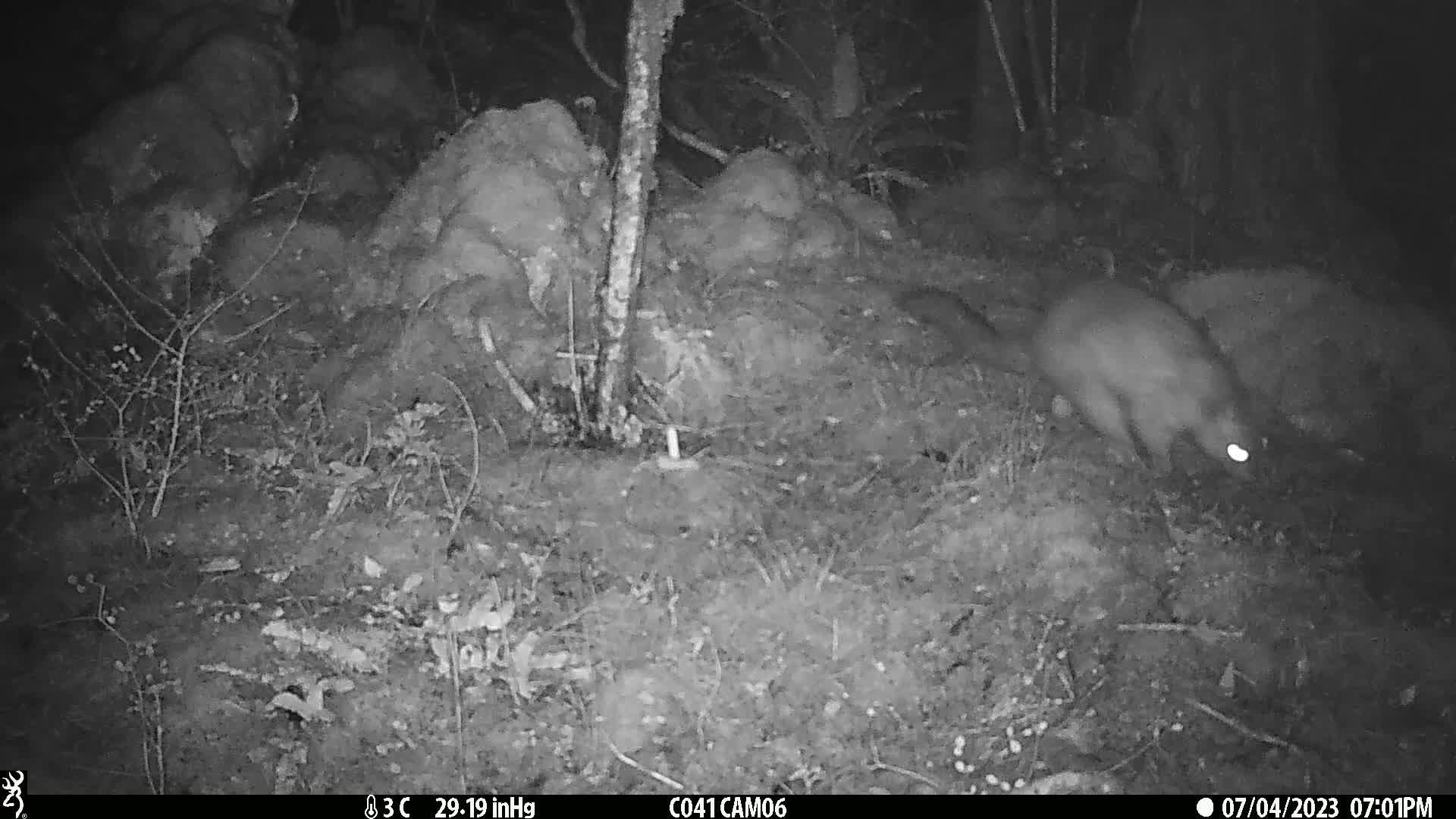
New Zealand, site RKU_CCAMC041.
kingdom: Animalia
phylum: Chordata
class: Mammalia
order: Diprotodontia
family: Phalangeridae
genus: Trichosurus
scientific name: Trichosurus vulpecula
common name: common brushtail possum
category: possum